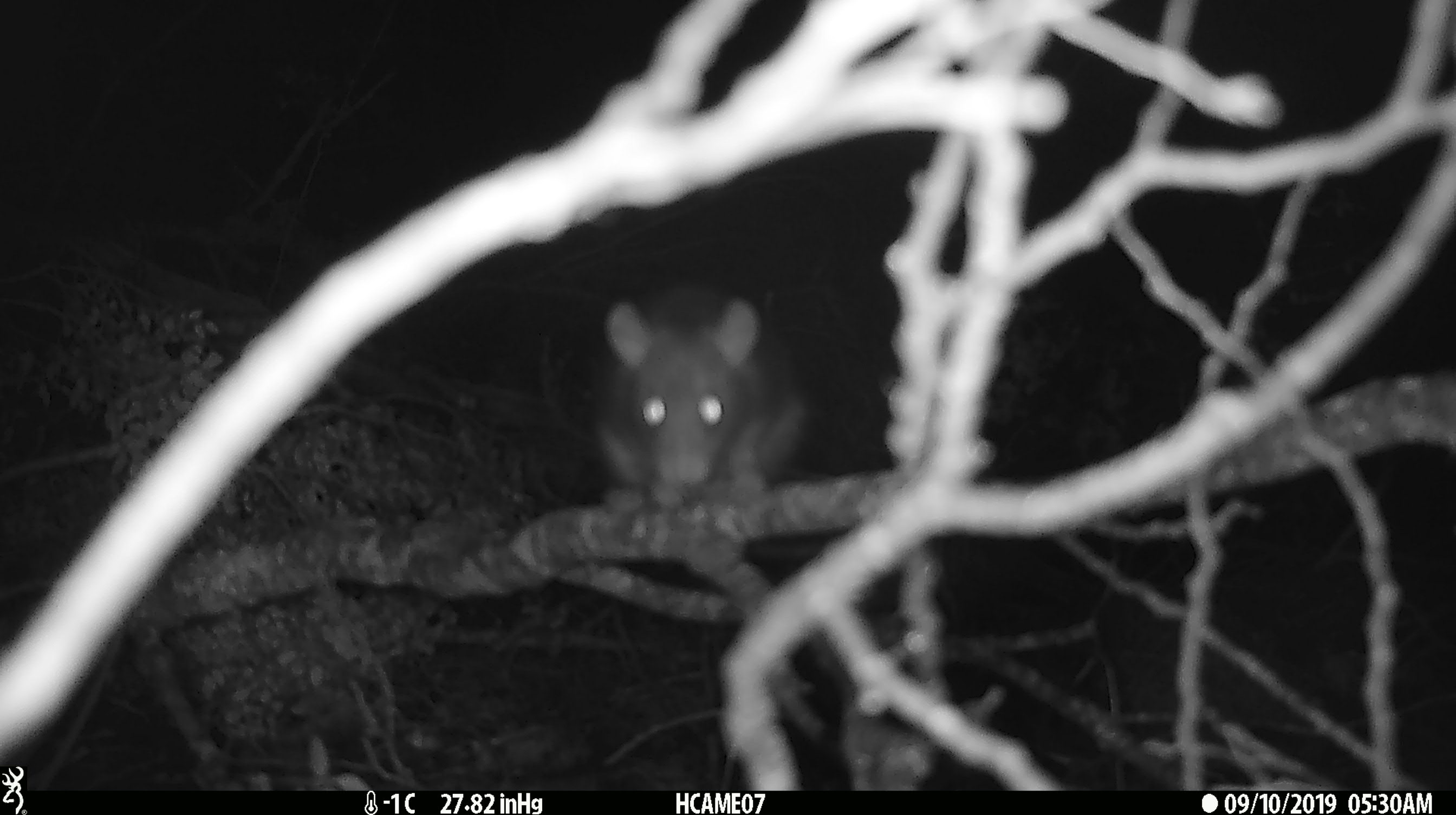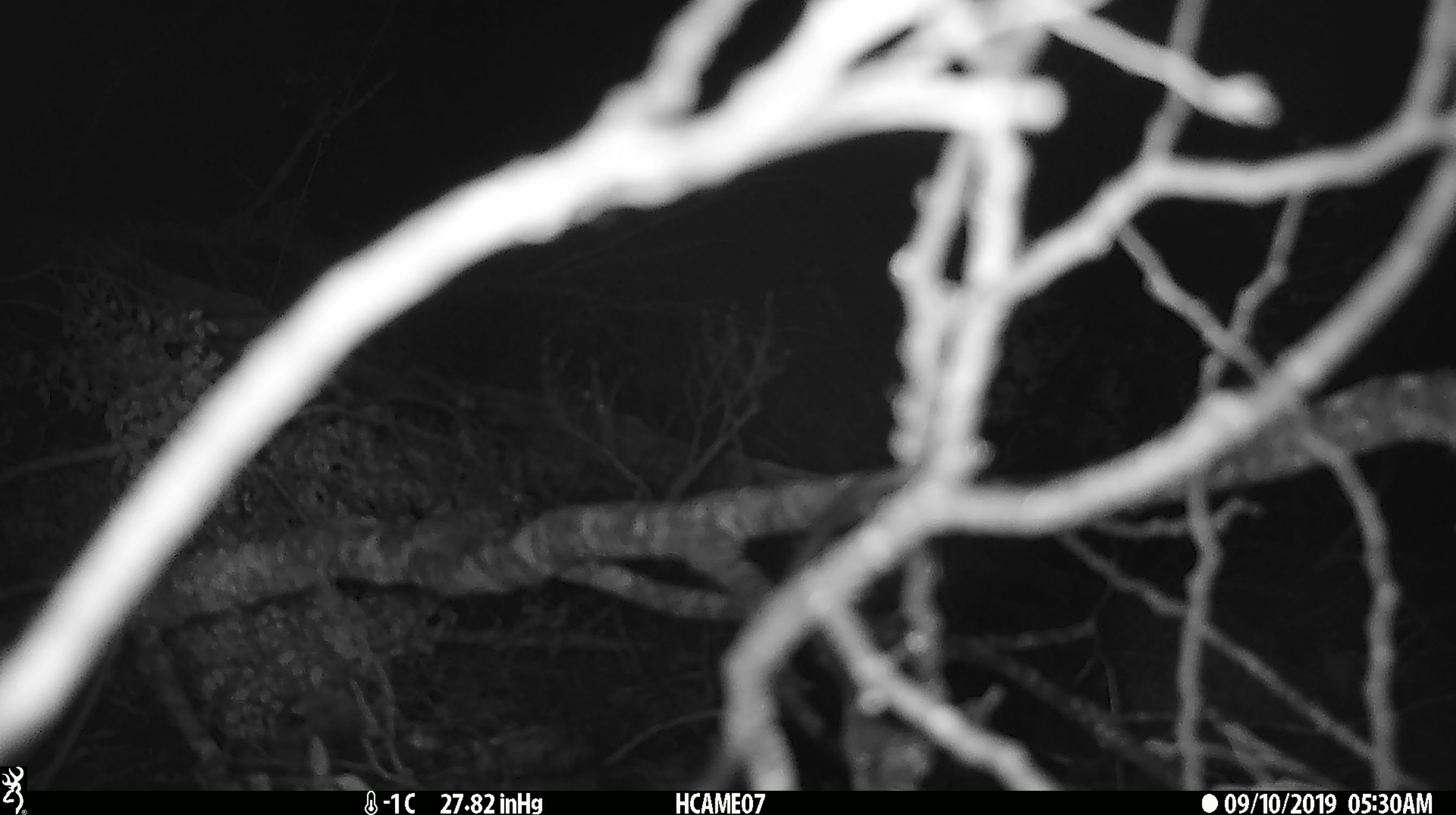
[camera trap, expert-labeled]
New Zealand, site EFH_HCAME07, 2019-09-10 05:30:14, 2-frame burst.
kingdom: Animalia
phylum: Chordata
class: Mammalia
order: Rodentia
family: Muridae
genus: Rattus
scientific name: Rattus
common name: rat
Rat (Rattus).